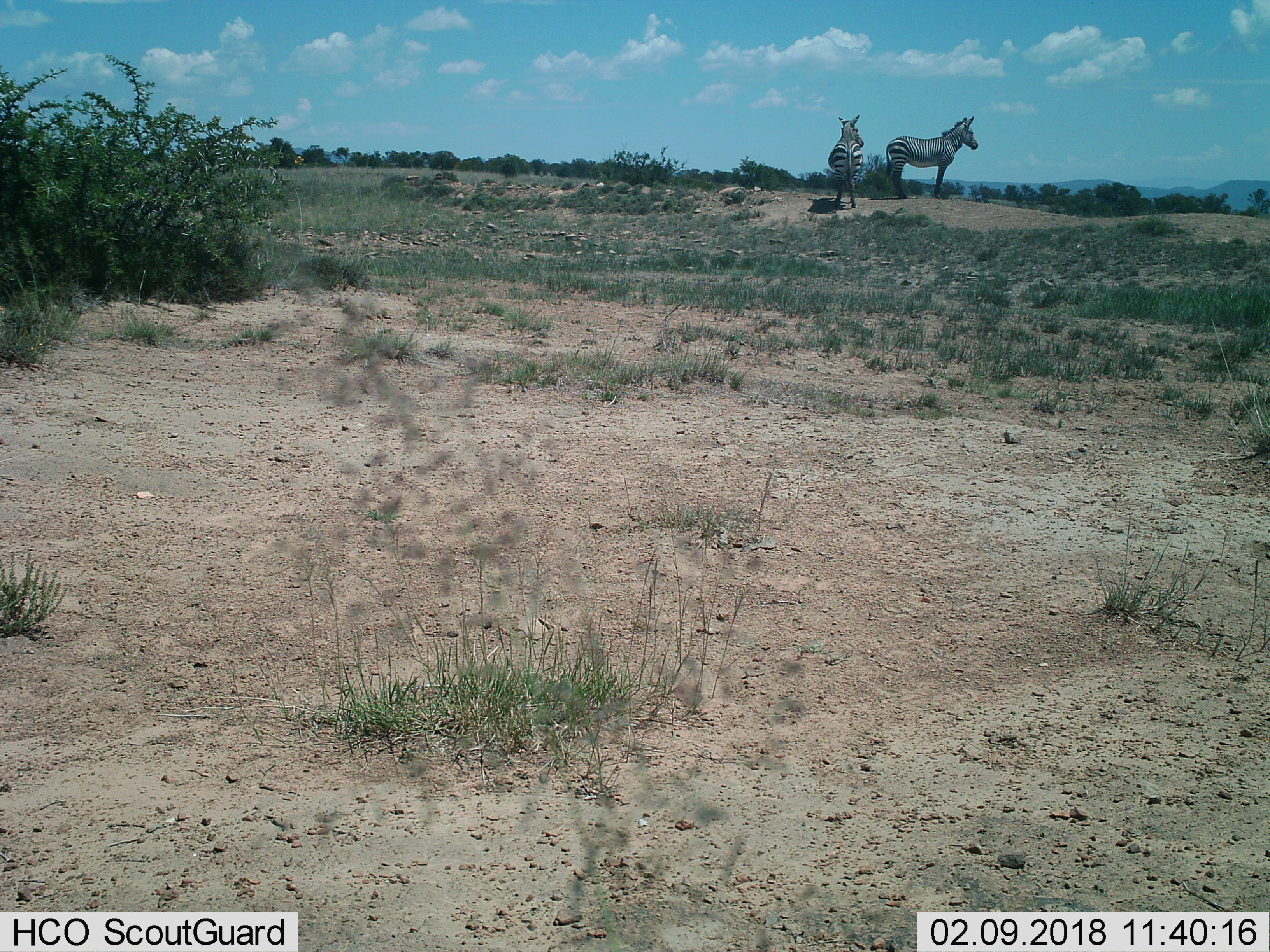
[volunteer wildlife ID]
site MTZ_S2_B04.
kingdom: Animalia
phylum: Chordata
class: Mammalia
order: Perissodactyla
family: Equidae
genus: Equus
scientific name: Equus zebra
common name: mountain zebra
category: zebramountain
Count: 2.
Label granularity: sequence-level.